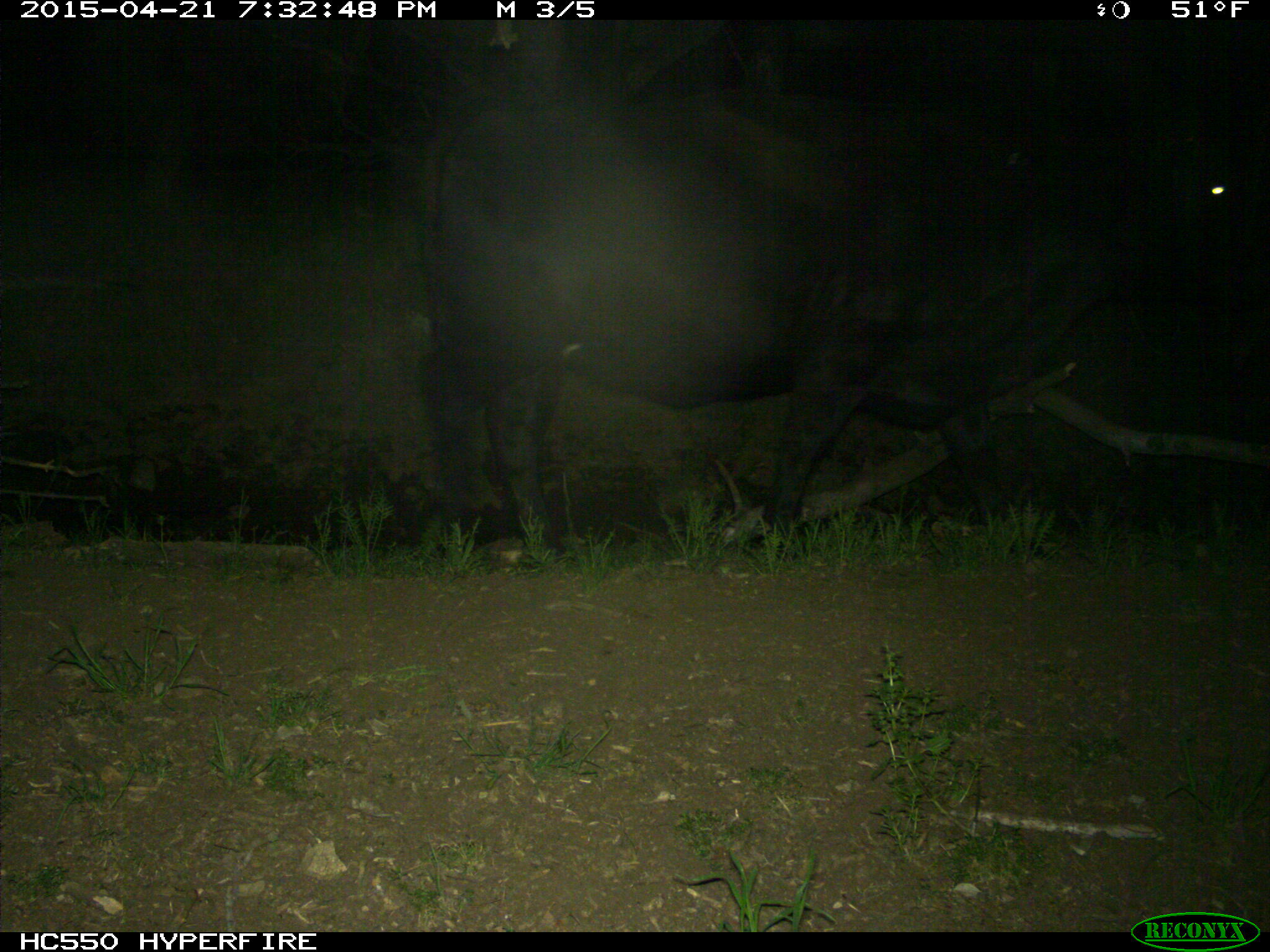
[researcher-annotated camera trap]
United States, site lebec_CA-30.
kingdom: Animalia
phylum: Chordata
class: Mammalia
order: Artiodactyla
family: Bovidae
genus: Bos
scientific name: Bos taurus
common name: domestic cow